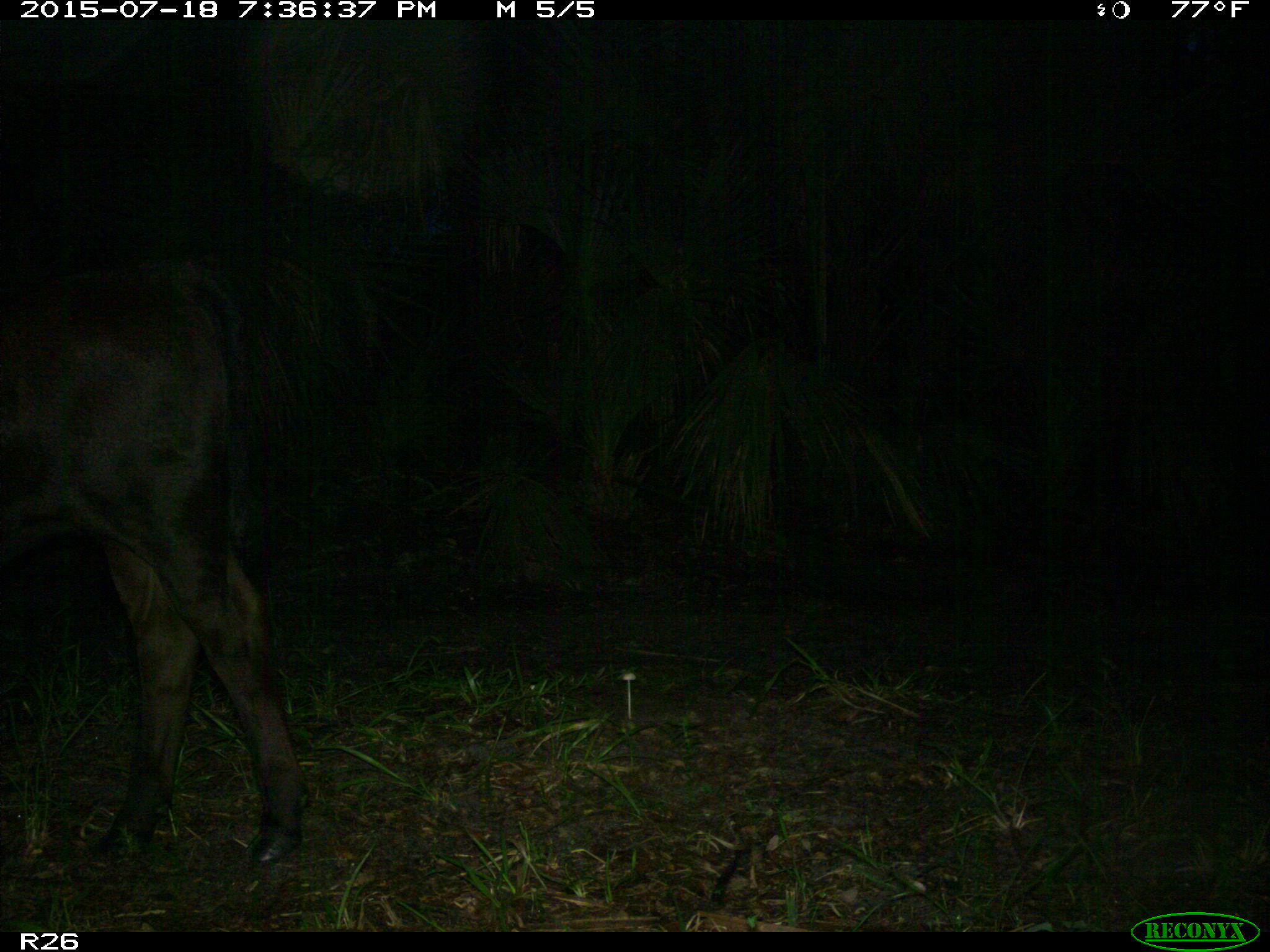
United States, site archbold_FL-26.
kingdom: Animalia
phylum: Chordata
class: Mammalia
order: Artiodactyla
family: Bovidae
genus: Bos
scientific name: Bos taurus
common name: domestic cow